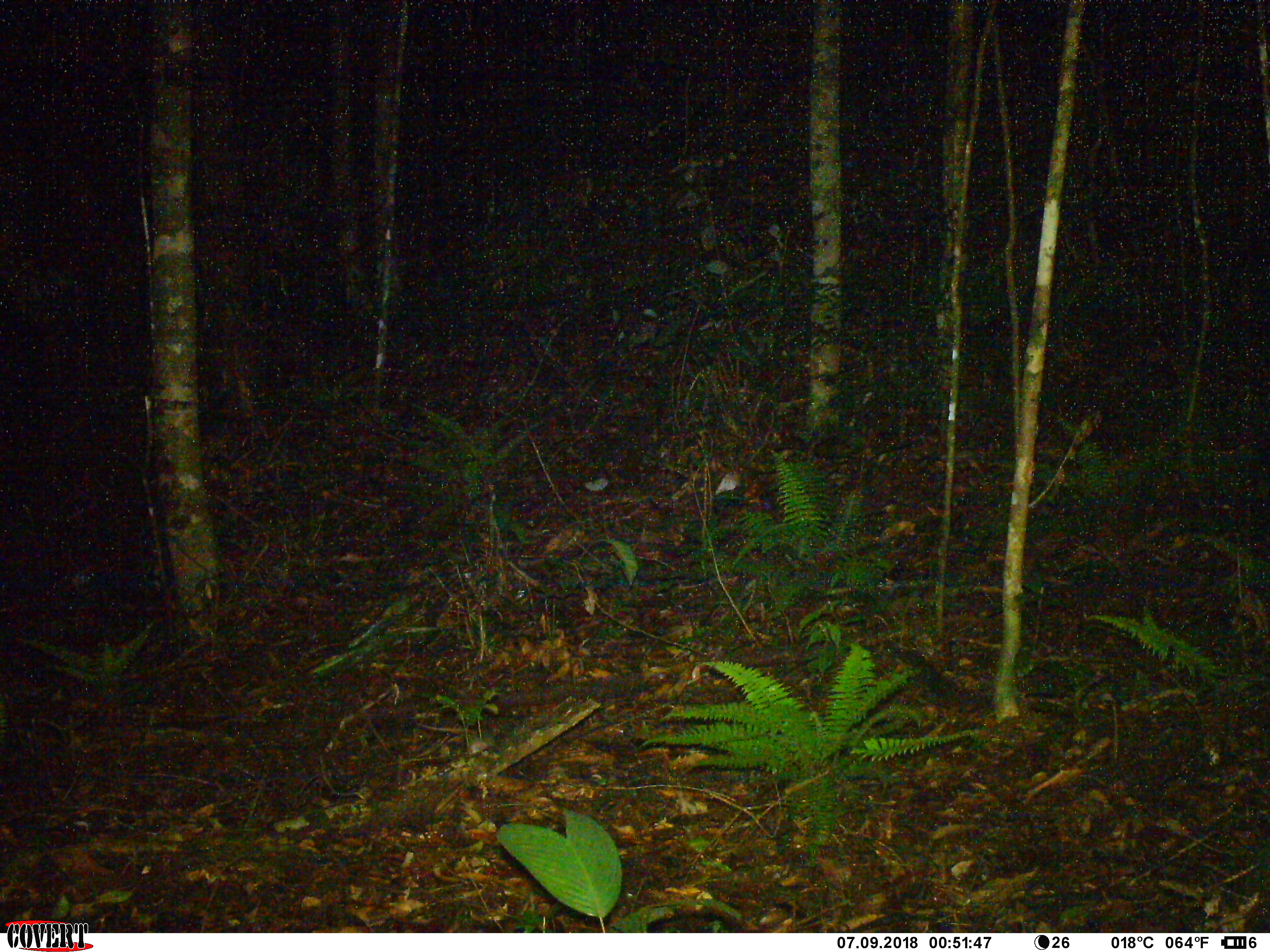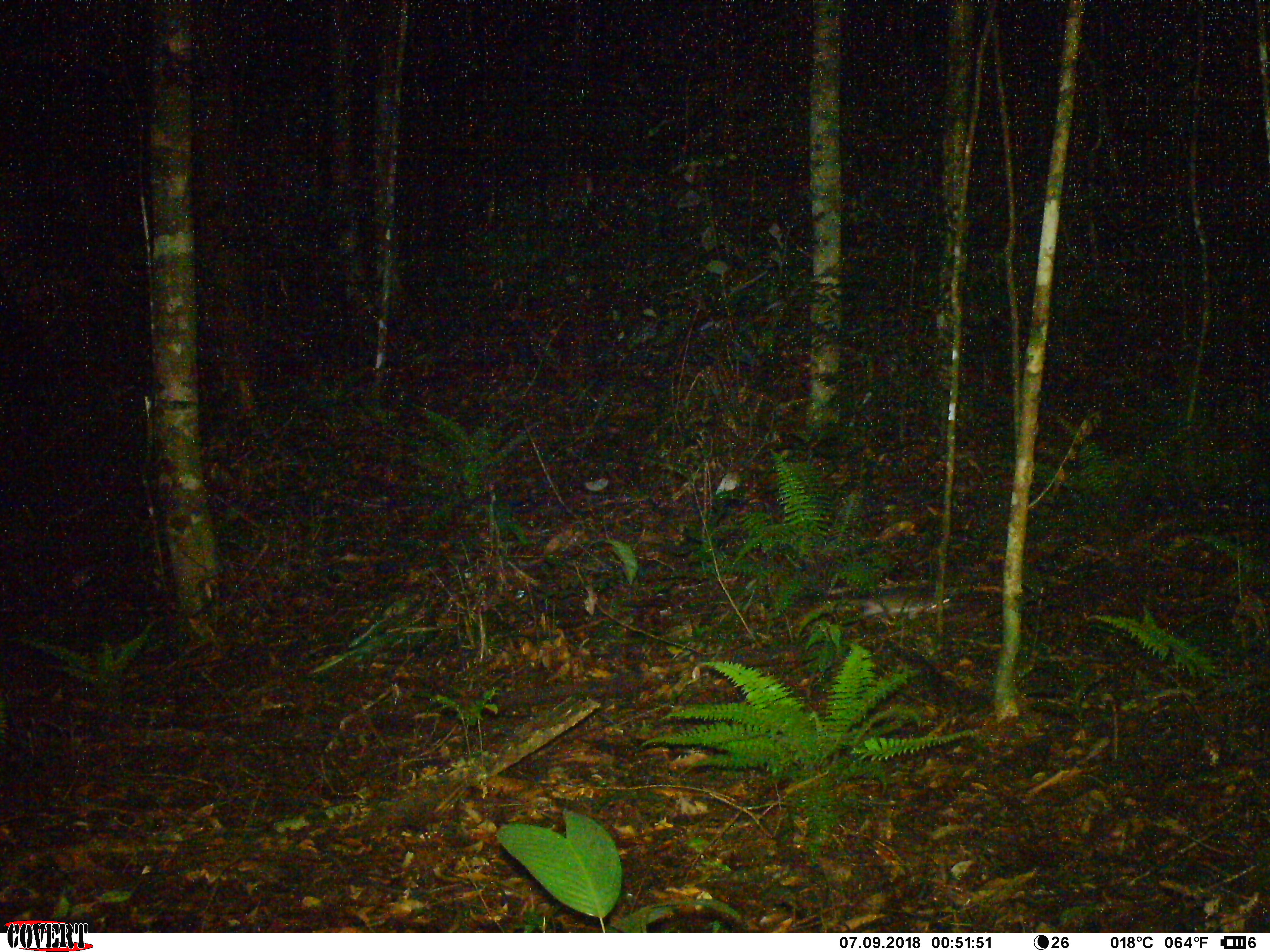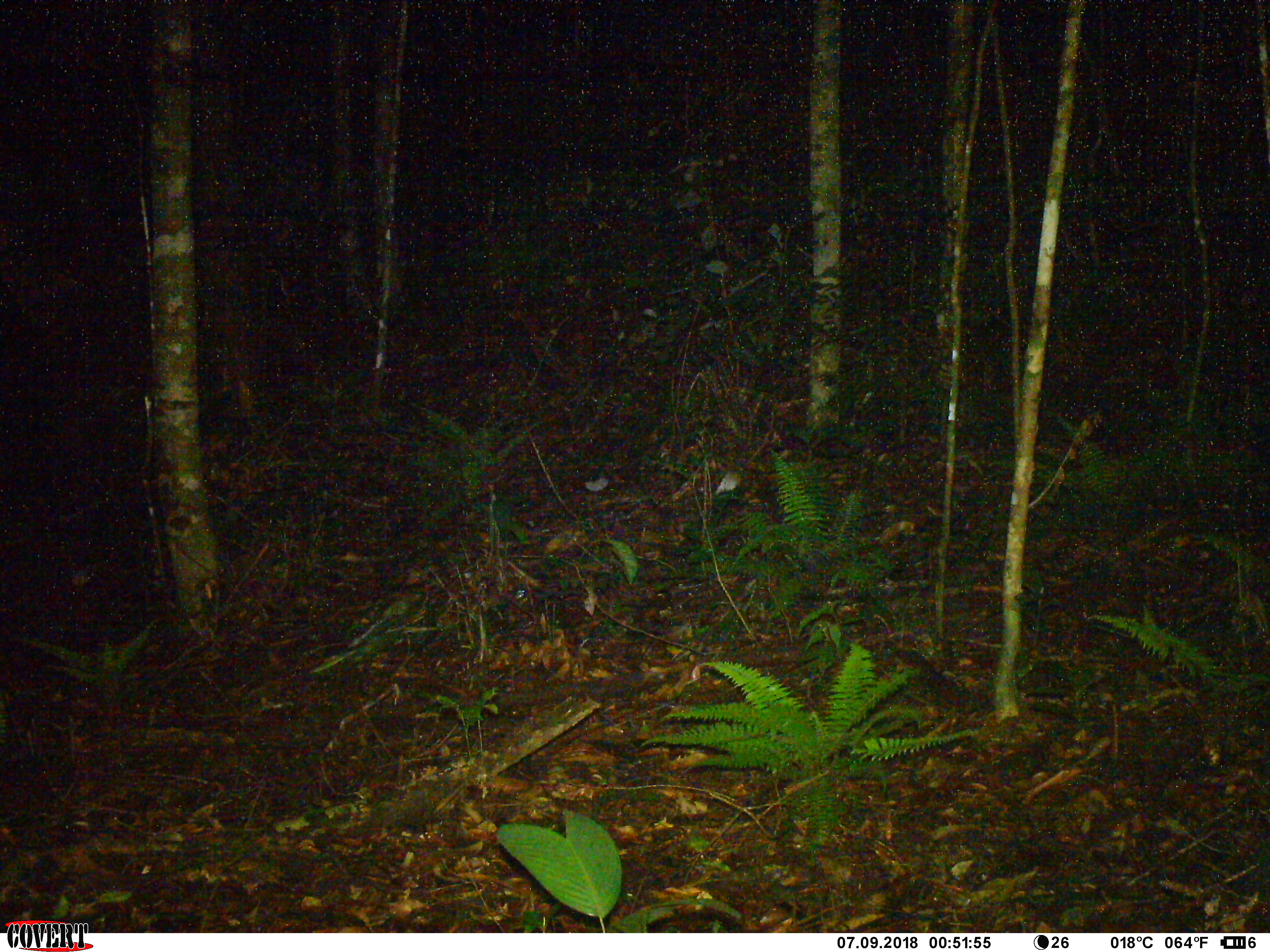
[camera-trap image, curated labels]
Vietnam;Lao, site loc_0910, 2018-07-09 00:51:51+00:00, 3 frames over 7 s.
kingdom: Animalia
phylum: Chordata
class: Mammalia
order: Rodentia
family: Muridae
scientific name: Muridae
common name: old-world mice and rats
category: unidentified murid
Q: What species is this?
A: Unidentified murid (old-world mice and rats) (Muridae).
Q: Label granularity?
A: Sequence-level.